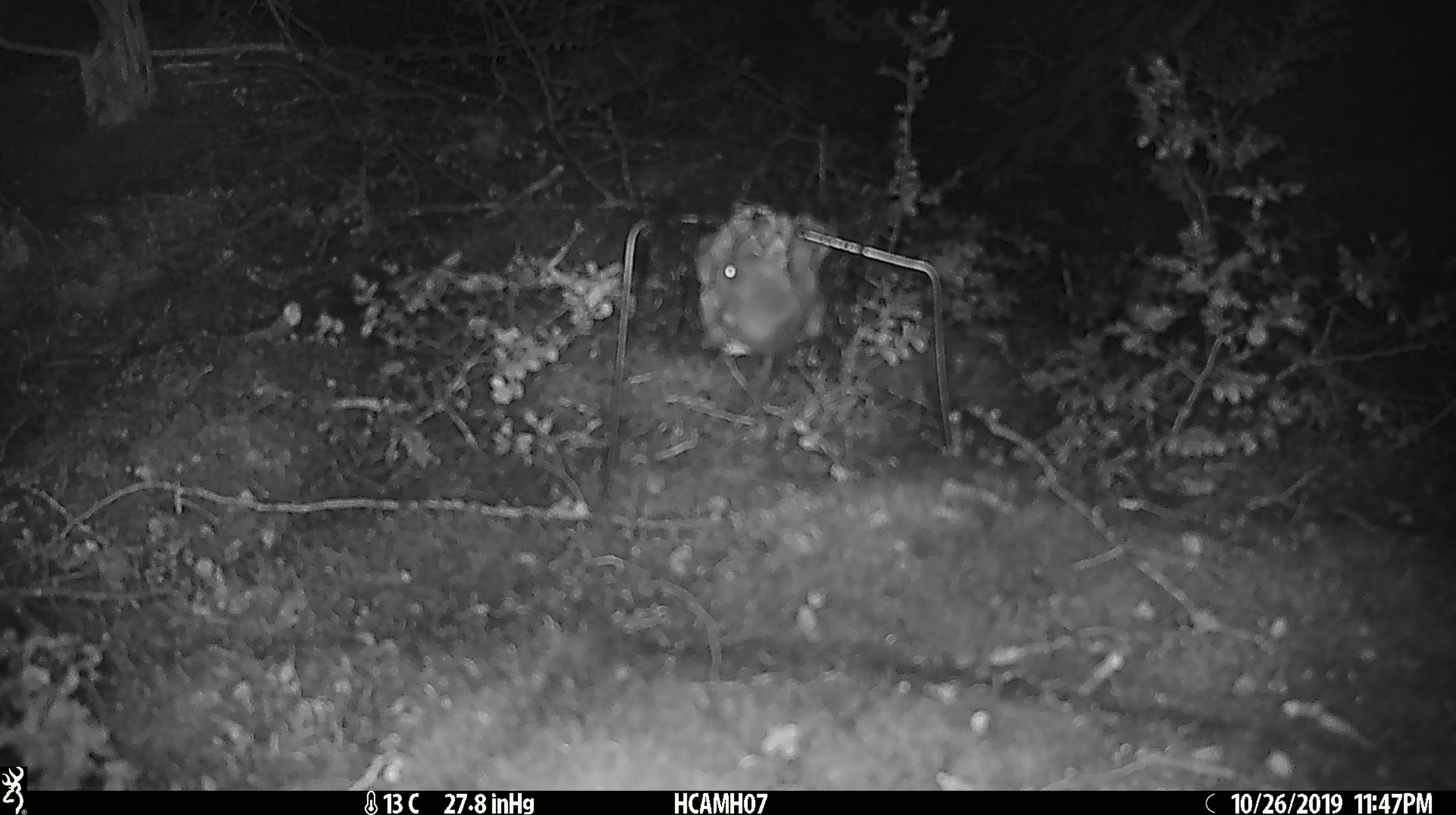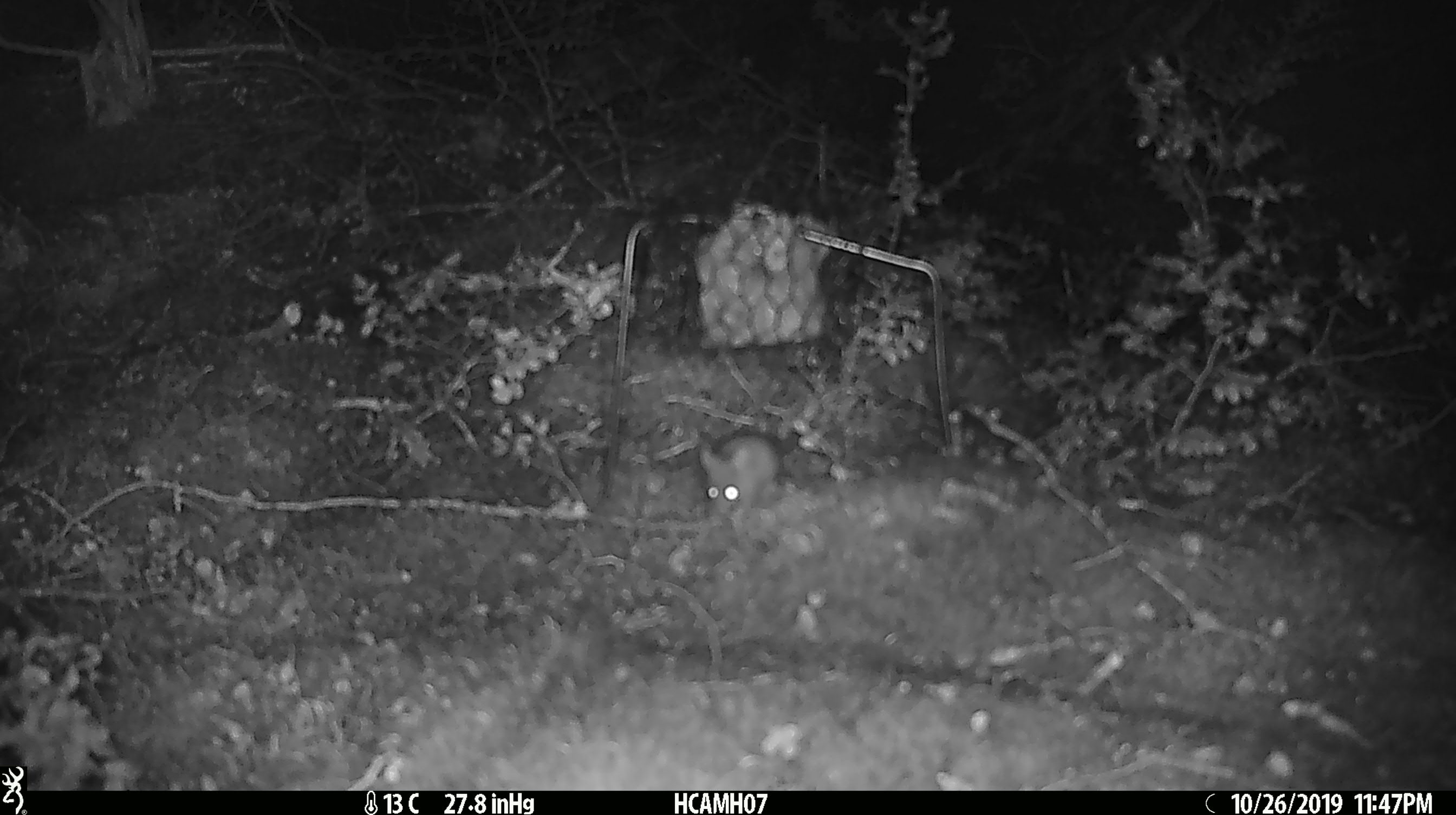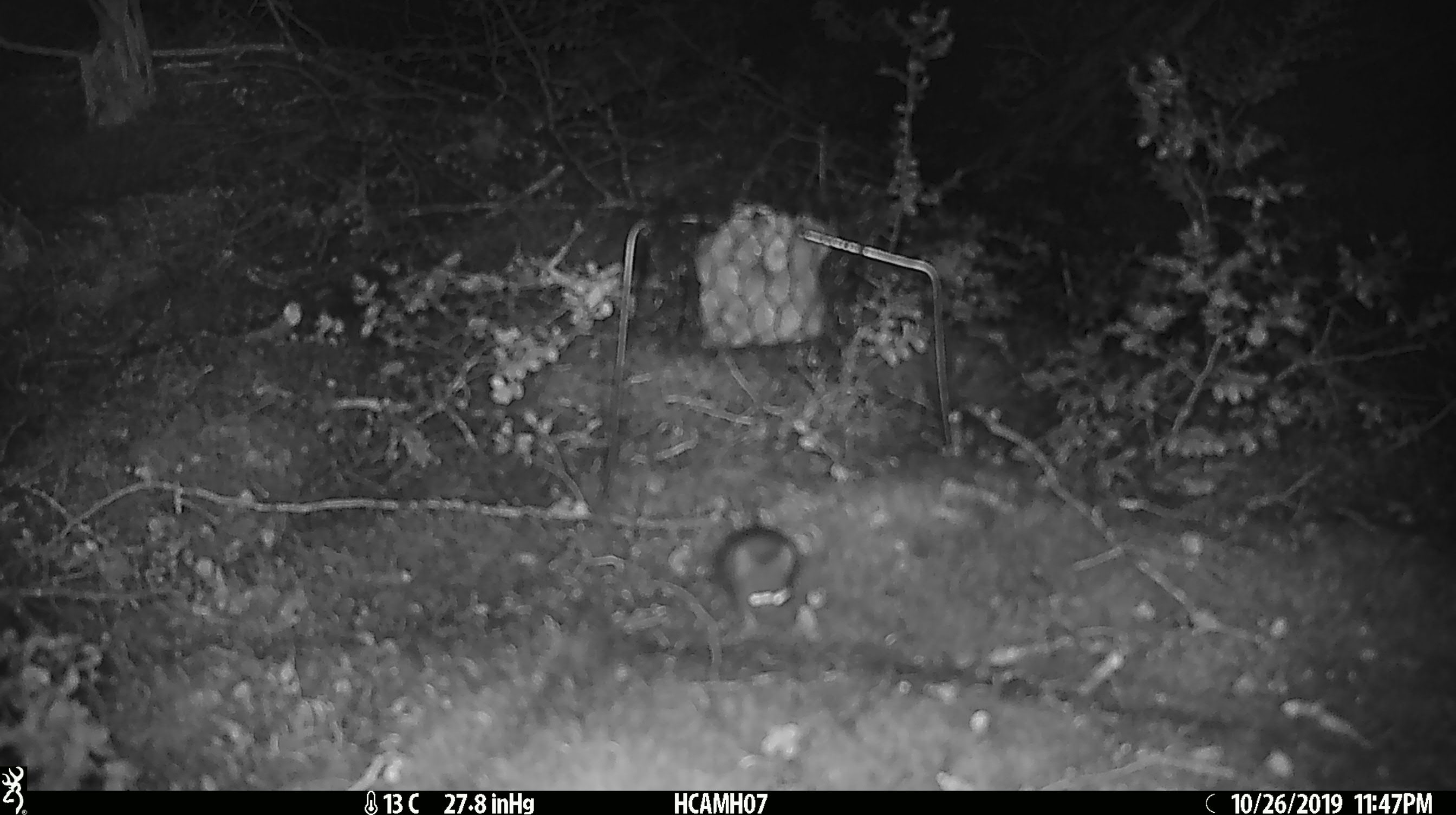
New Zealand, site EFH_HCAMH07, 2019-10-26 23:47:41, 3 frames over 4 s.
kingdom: Animalia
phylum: Chordata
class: Mammalia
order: Rodentia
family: Muridae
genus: Mus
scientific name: Mus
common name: mouse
Mouse (Mus).